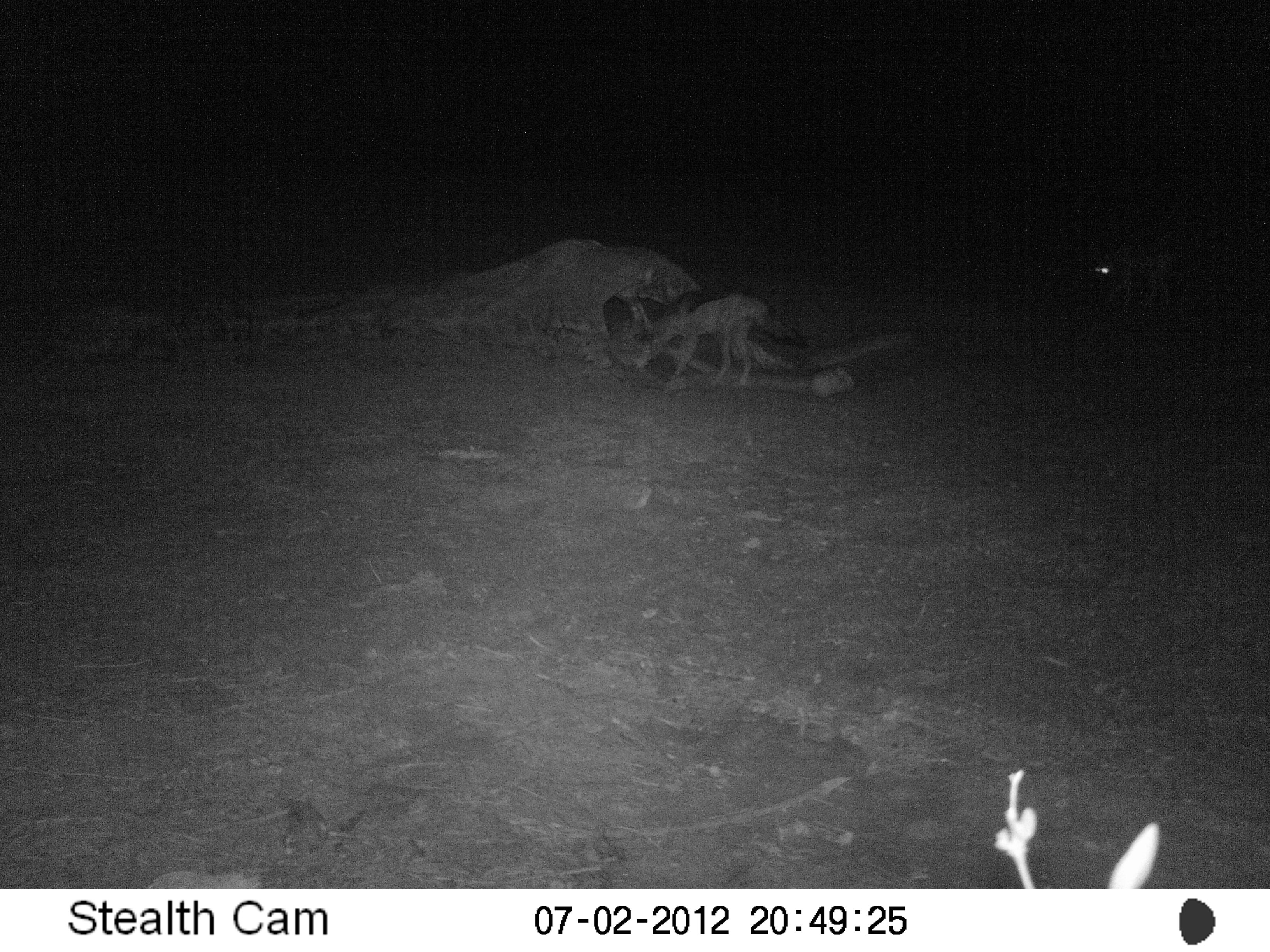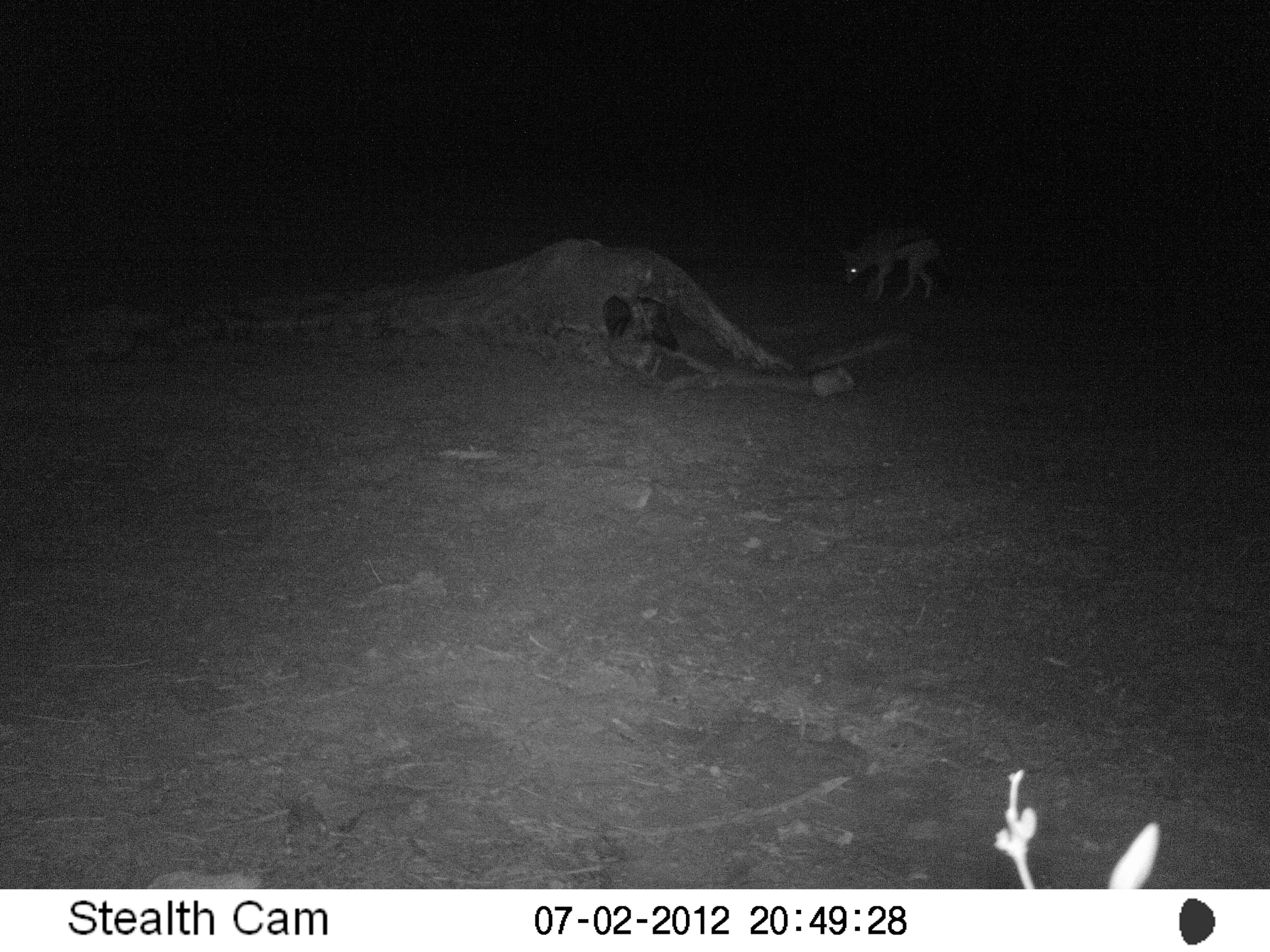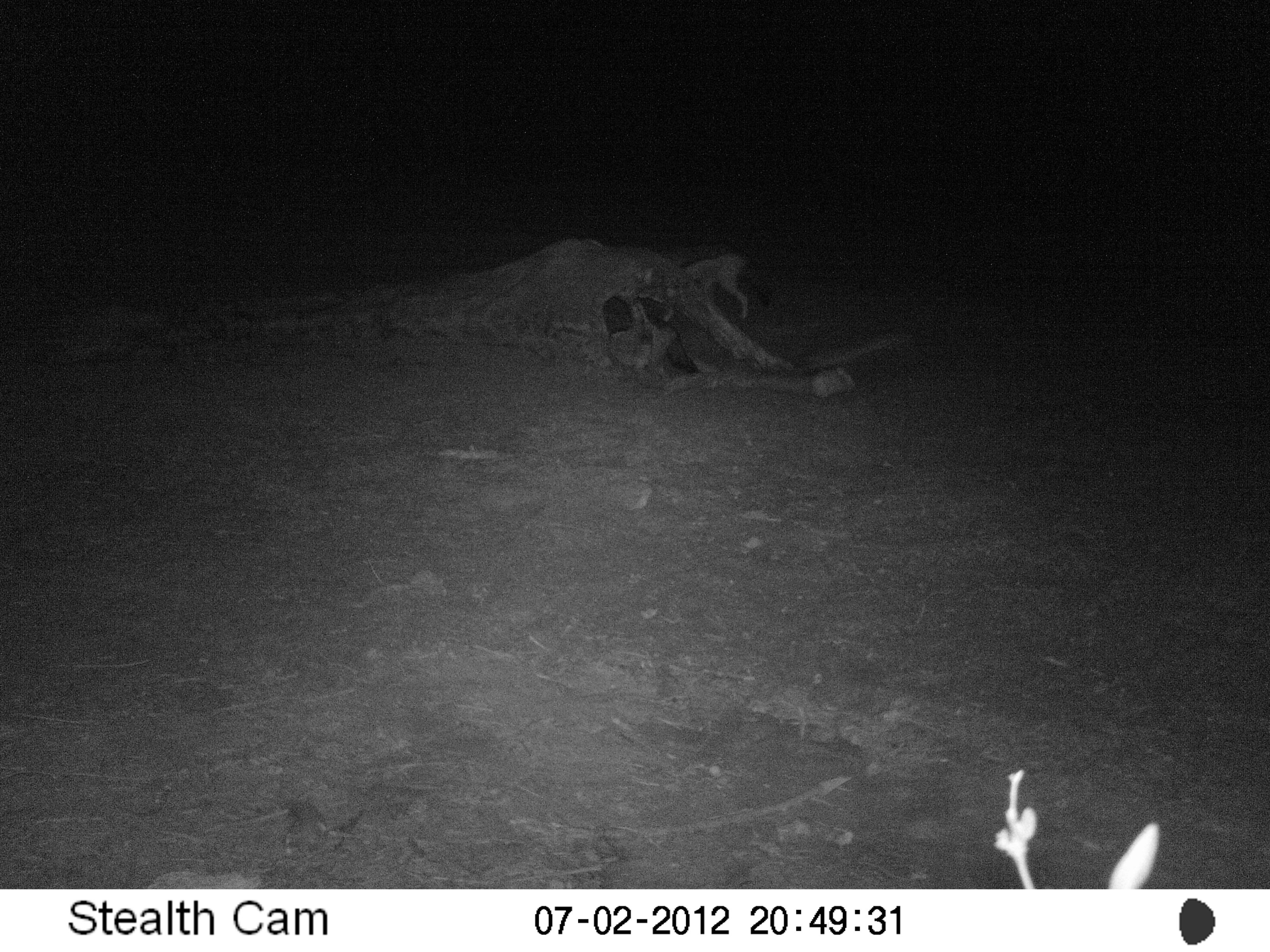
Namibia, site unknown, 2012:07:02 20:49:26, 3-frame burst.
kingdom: Animalia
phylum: Chordata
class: Mammalia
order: Carnivora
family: Canidae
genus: Lupulella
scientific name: Lupulella mesomelas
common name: black-backed jackal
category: canis mesomelas